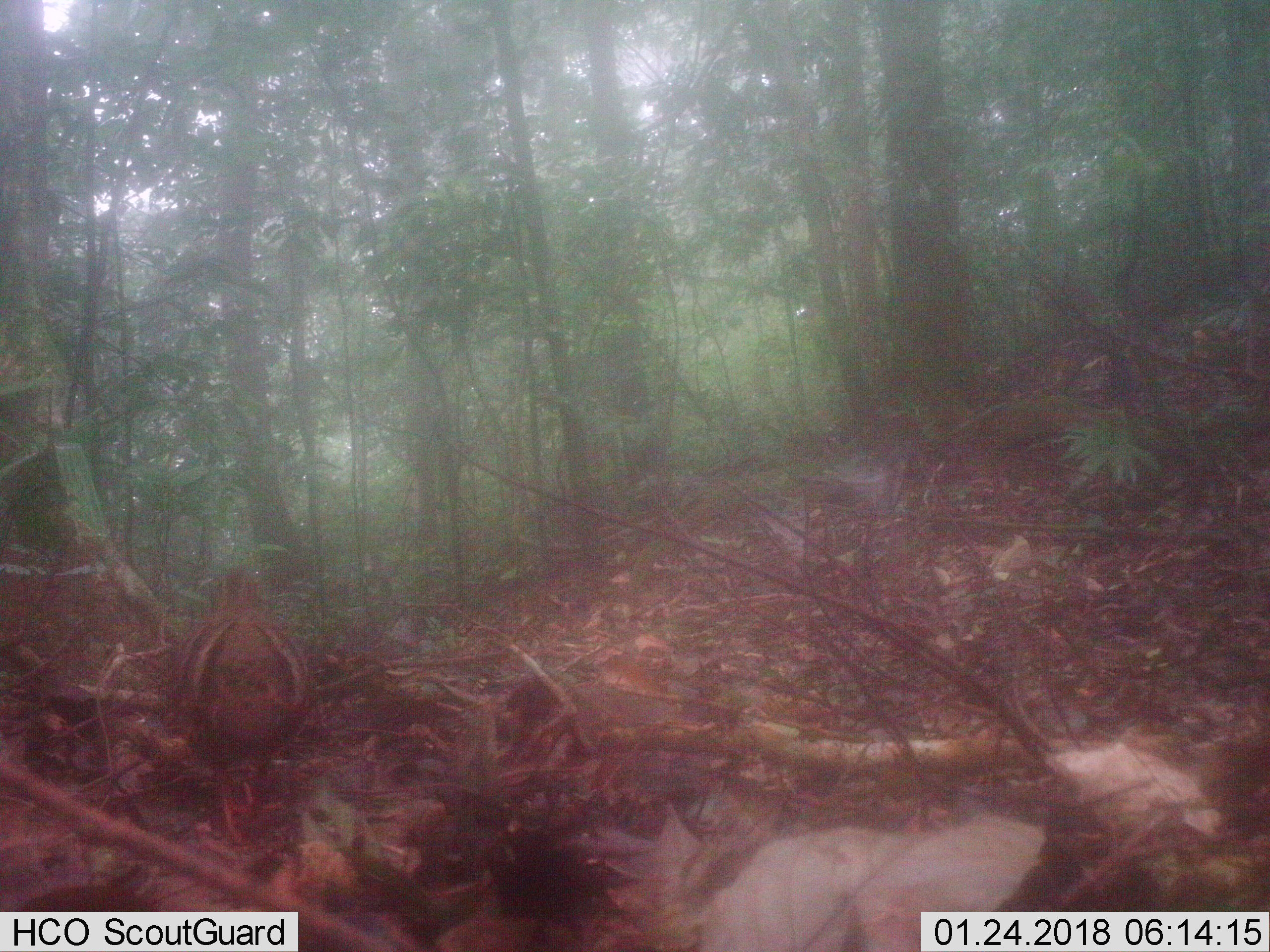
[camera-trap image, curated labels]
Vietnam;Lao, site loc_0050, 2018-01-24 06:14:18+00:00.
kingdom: Animalia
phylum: Chordata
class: Aves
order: Galliformes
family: Phasianidae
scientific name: Phasianidae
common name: partridge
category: unidentified partridge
Unidentified partridge (partridge) (Phasianidae). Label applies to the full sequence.